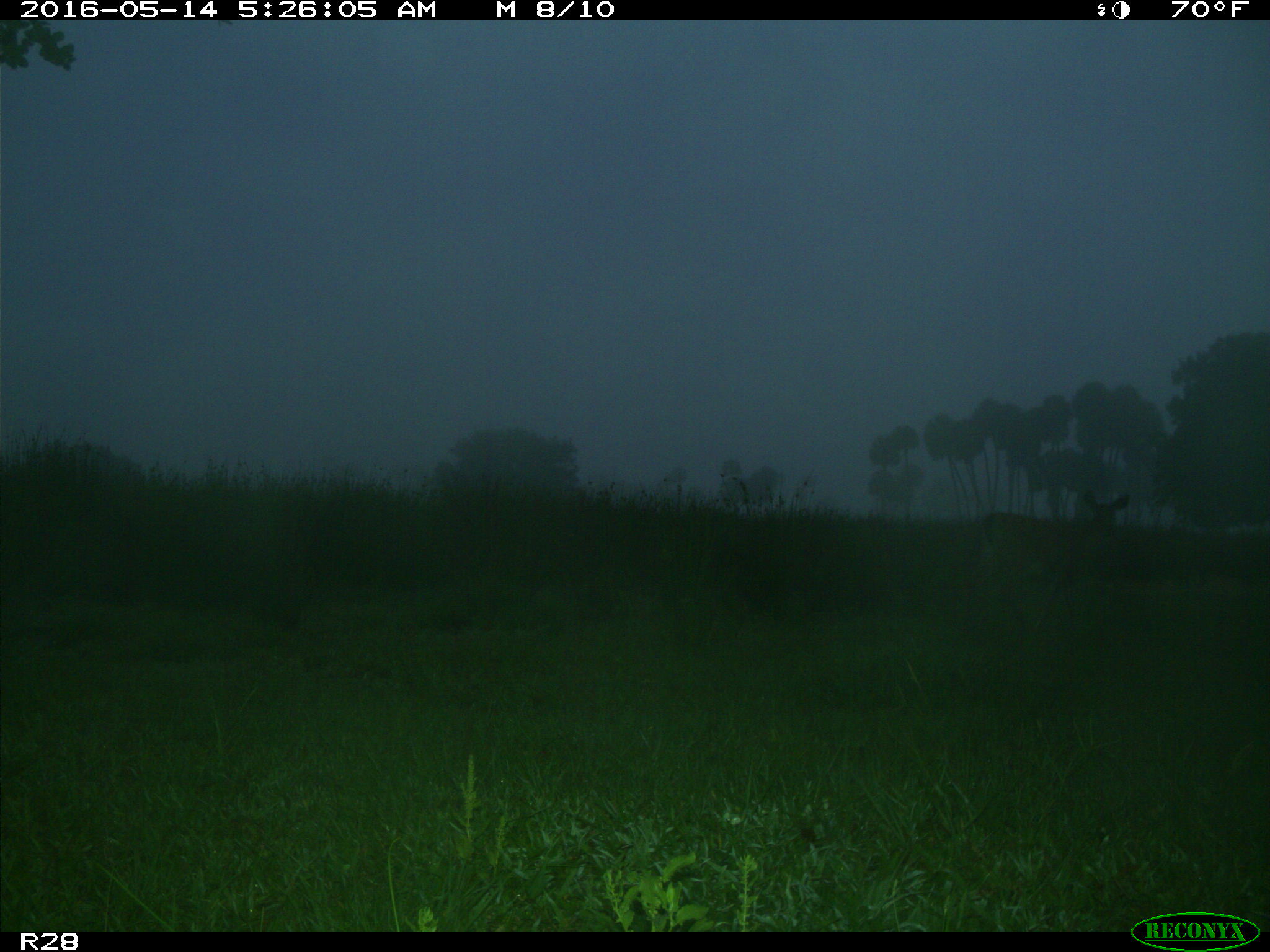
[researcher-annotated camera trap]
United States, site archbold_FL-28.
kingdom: Animalia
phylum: Chordata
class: Mammalia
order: Artiodactyla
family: Cervidae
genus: Odocoileus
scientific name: Odocoileus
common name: deer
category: unidentified deer